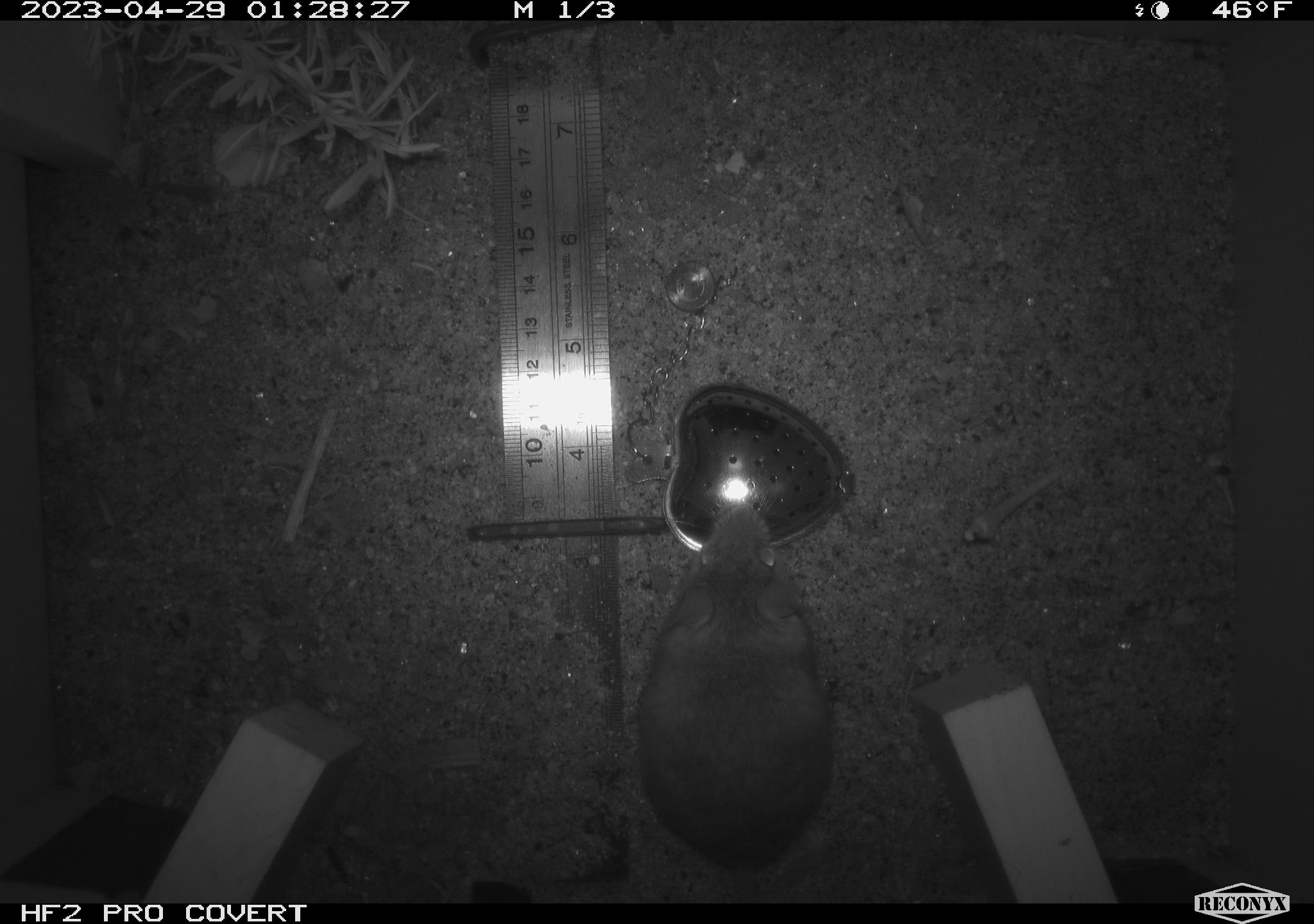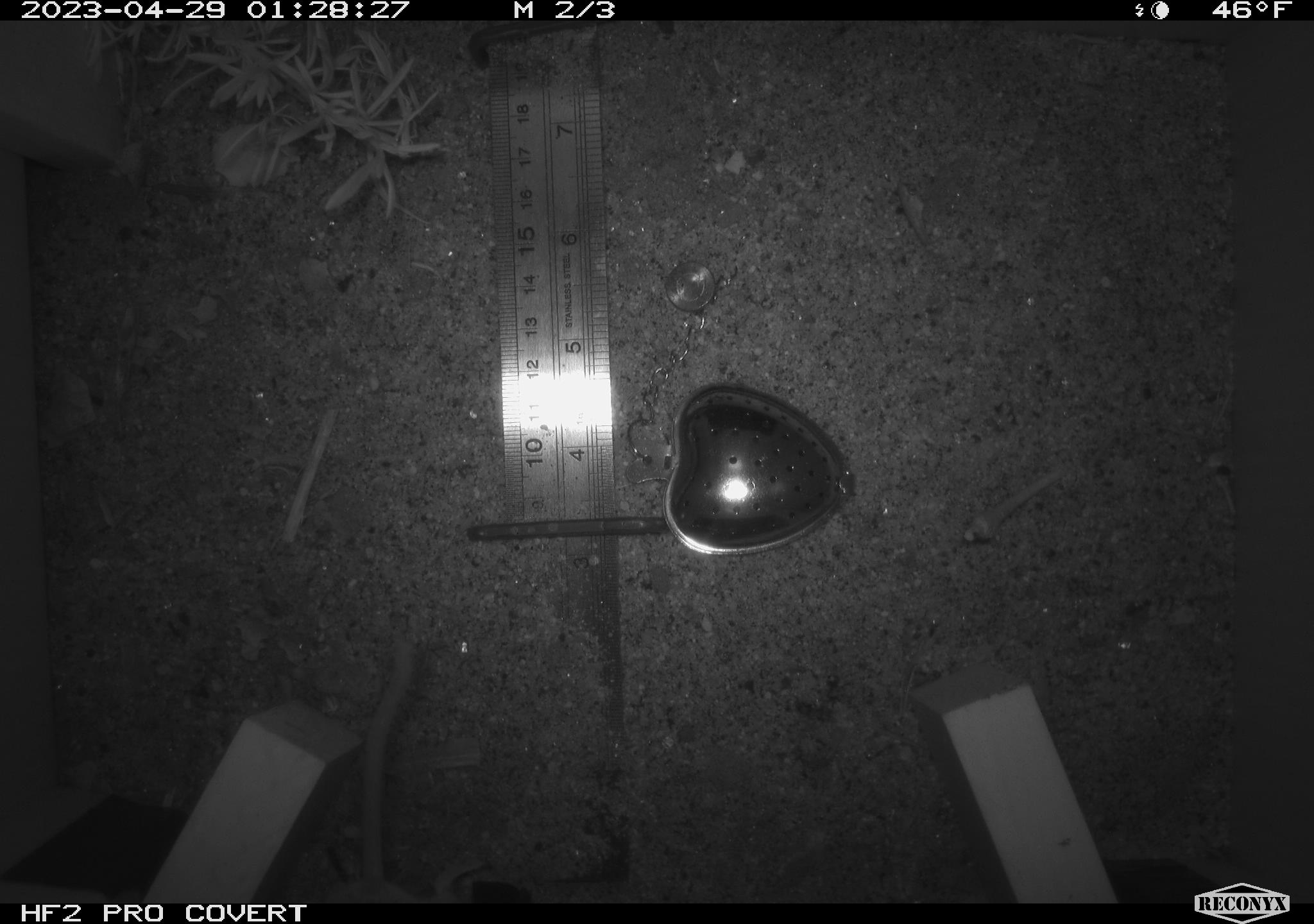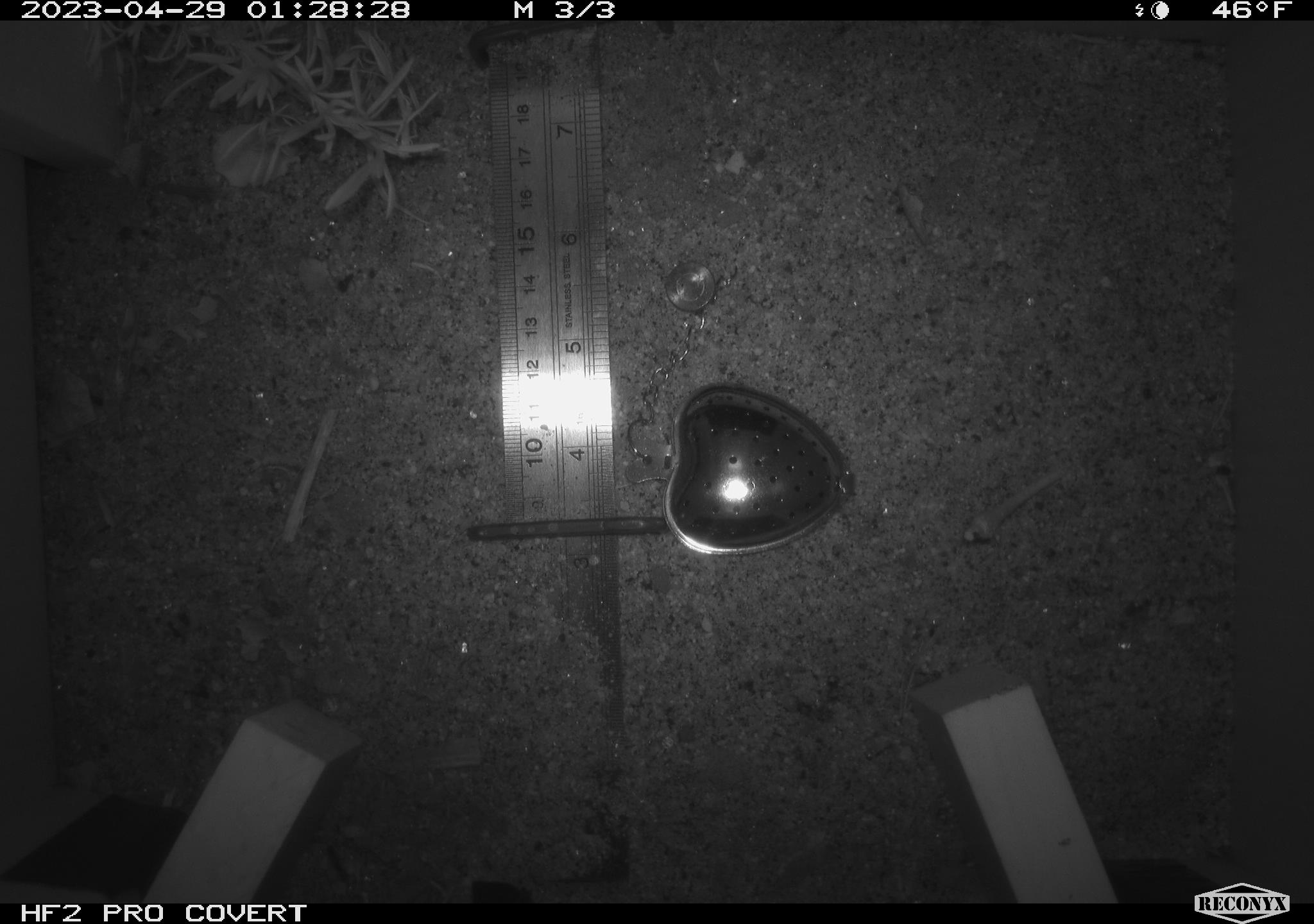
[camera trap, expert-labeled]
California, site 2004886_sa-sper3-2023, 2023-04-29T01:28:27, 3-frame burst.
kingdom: Animalia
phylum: Chordata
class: Mammalia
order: Rodentia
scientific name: Rodentia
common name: mouse species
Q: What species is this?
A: Mouse species (Rodentia).